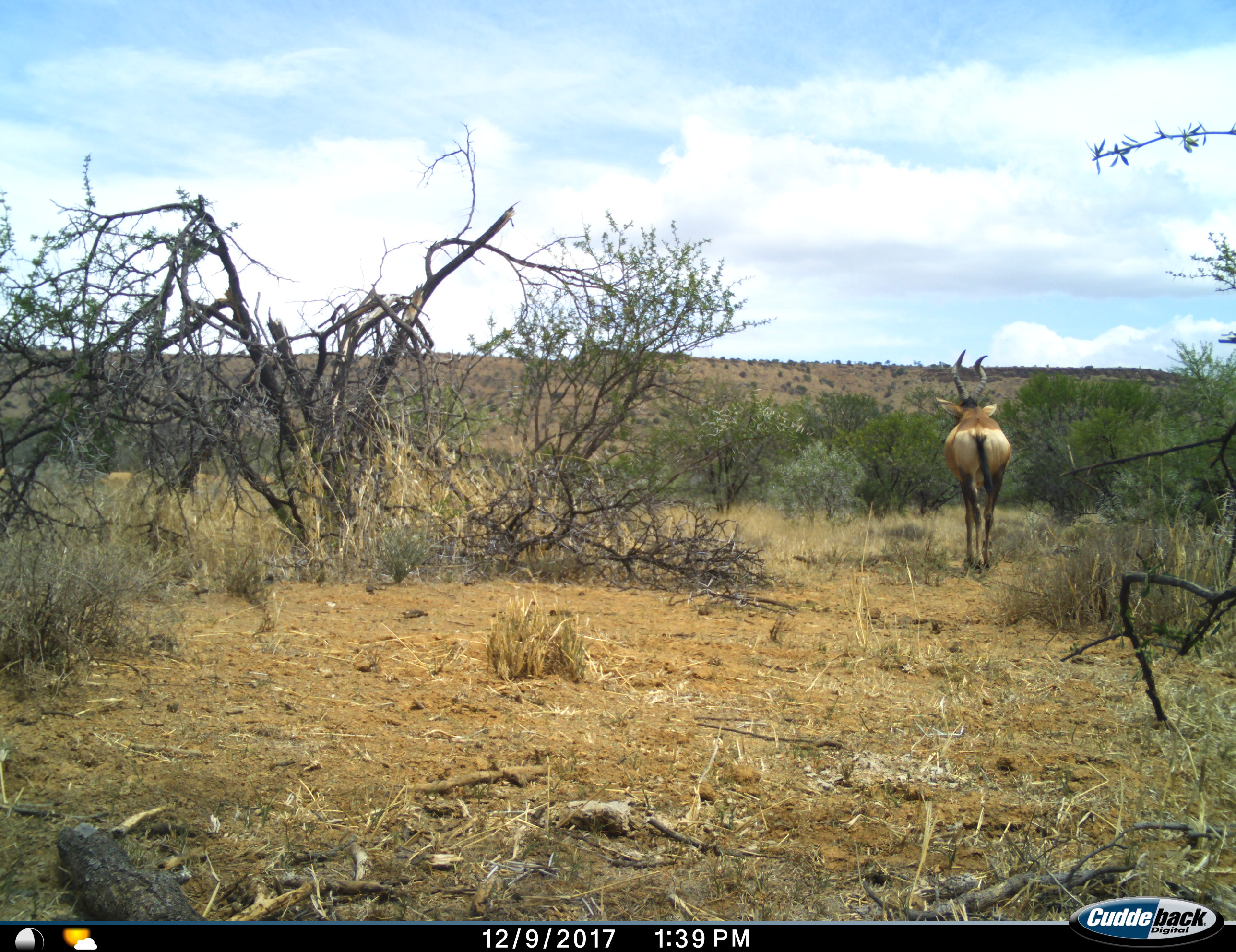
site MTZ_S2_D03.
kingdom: Animalia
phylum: Chordata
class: Mammalia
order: Artiodactyla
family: Bovidae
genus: Alcelaphus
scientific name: Alcelaphus buselaphus caama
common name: red hartebeest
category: hartebeestred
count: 1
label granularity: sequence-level